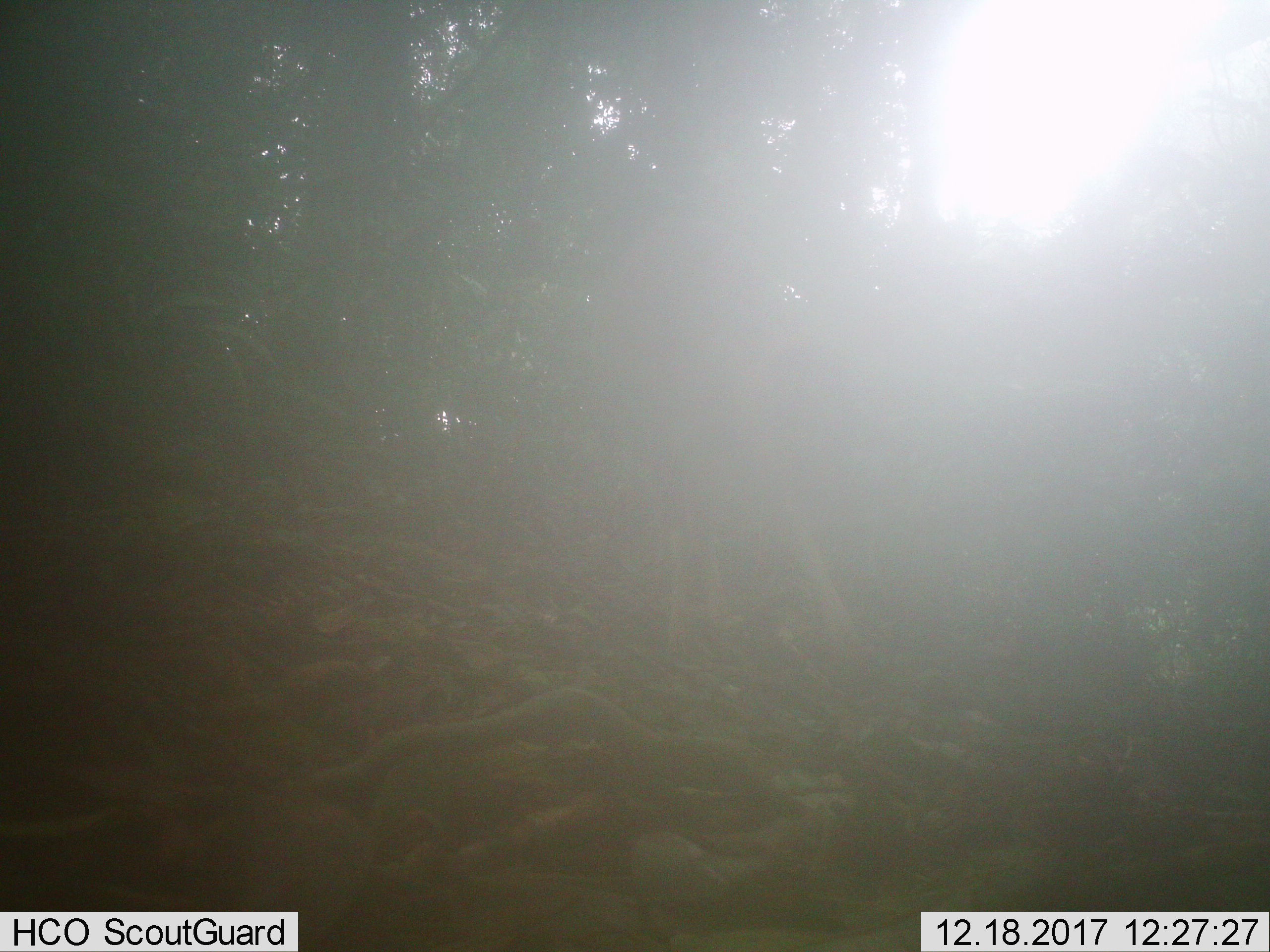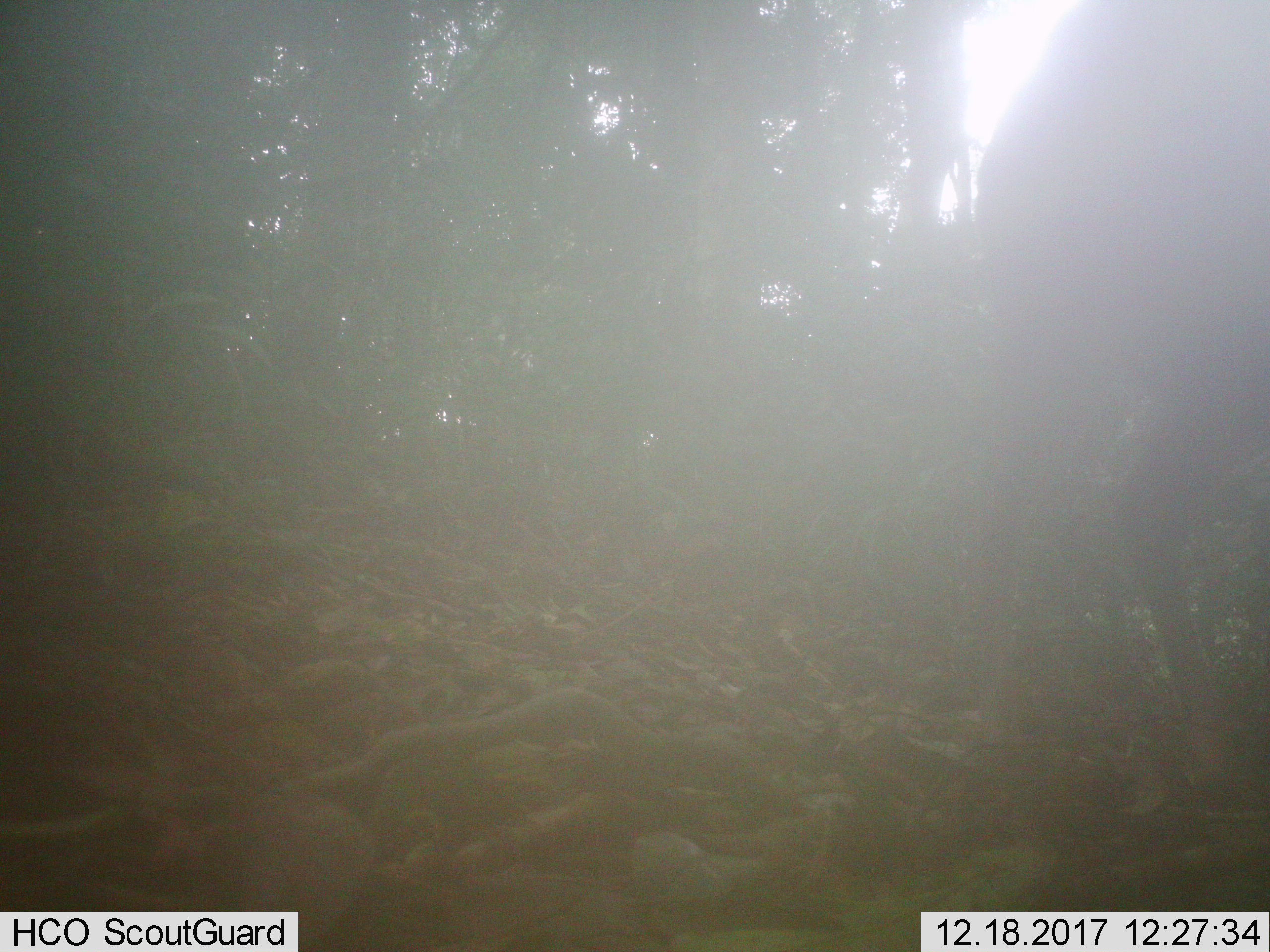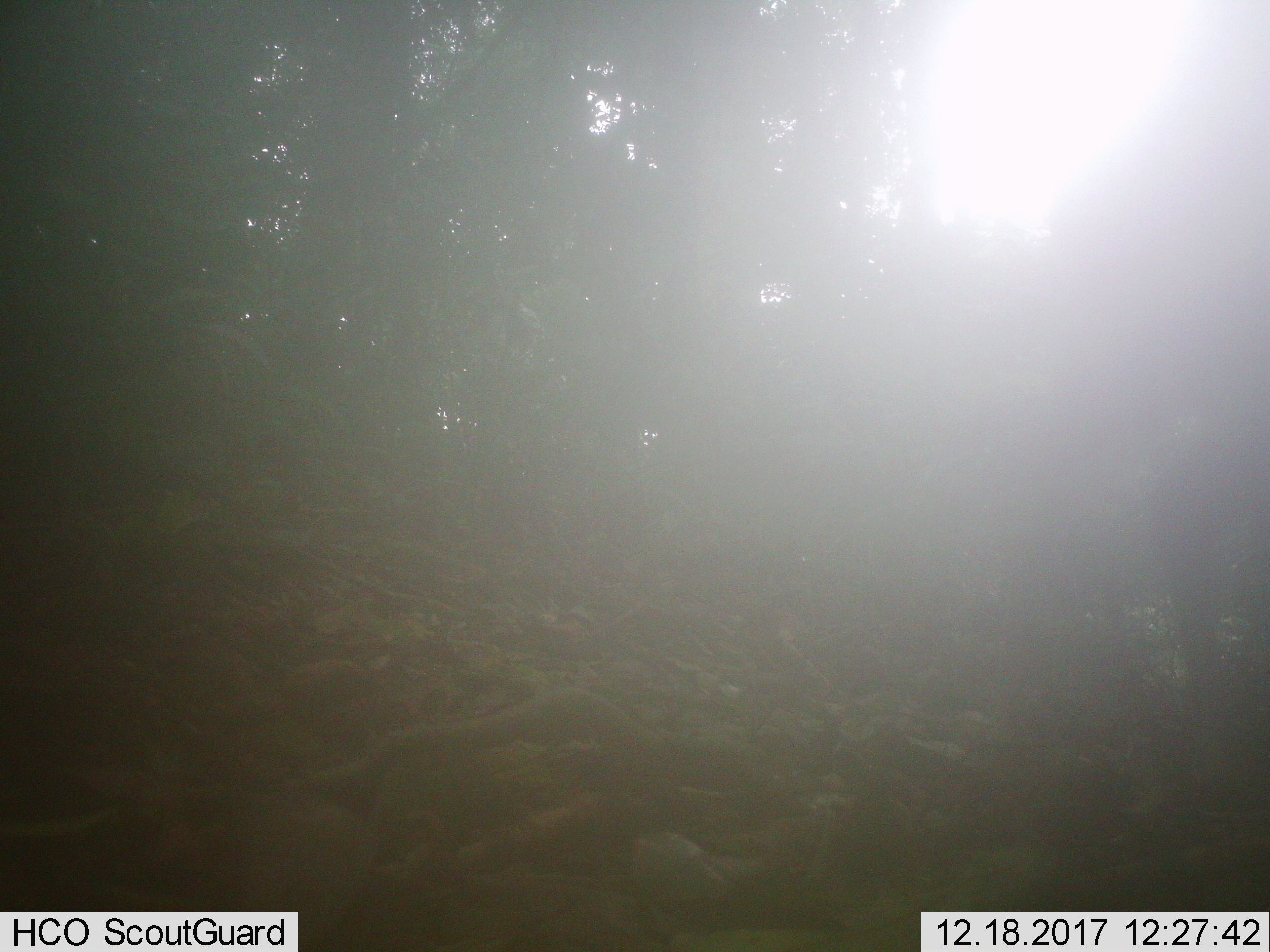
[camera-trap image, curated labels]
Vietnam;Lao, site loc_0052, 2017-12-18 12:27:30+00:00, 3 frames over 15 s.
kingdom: Animalia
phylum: Chordata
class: Mammalia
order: Artiodactyla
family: Cervidae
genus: Muntiacus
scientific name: Muntiacus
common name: muntjacs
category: unidentified muntjac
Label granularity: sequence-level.